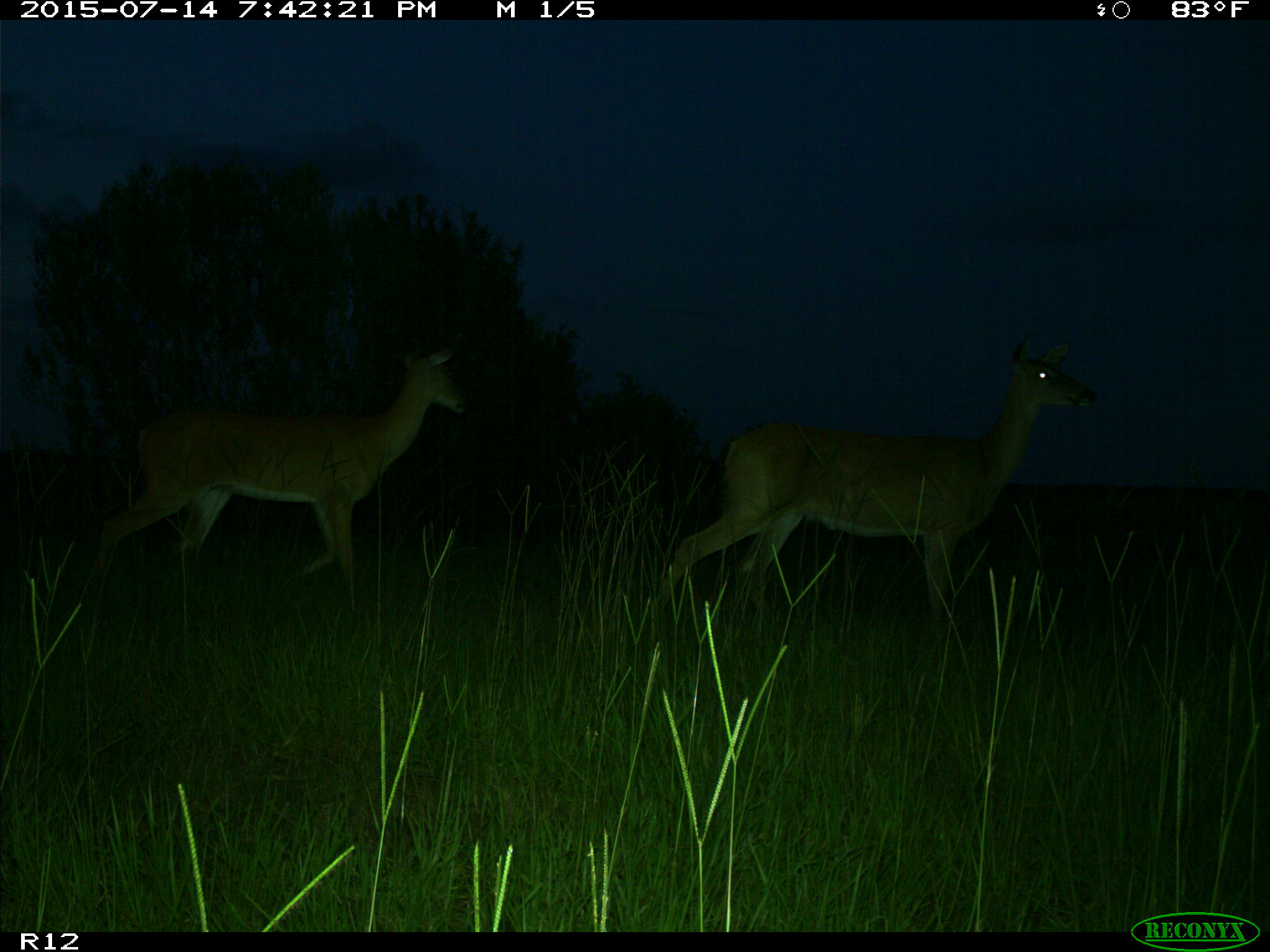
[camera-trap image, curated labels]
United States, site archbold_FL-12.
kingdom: Animalia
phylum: Chordata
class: Mammalia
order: Artiodactyla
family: Cervidae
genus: Odocoileus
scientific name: Odocoileus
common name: deer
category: unidentified deer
Unidentified deer (deer) (Odocoileus).